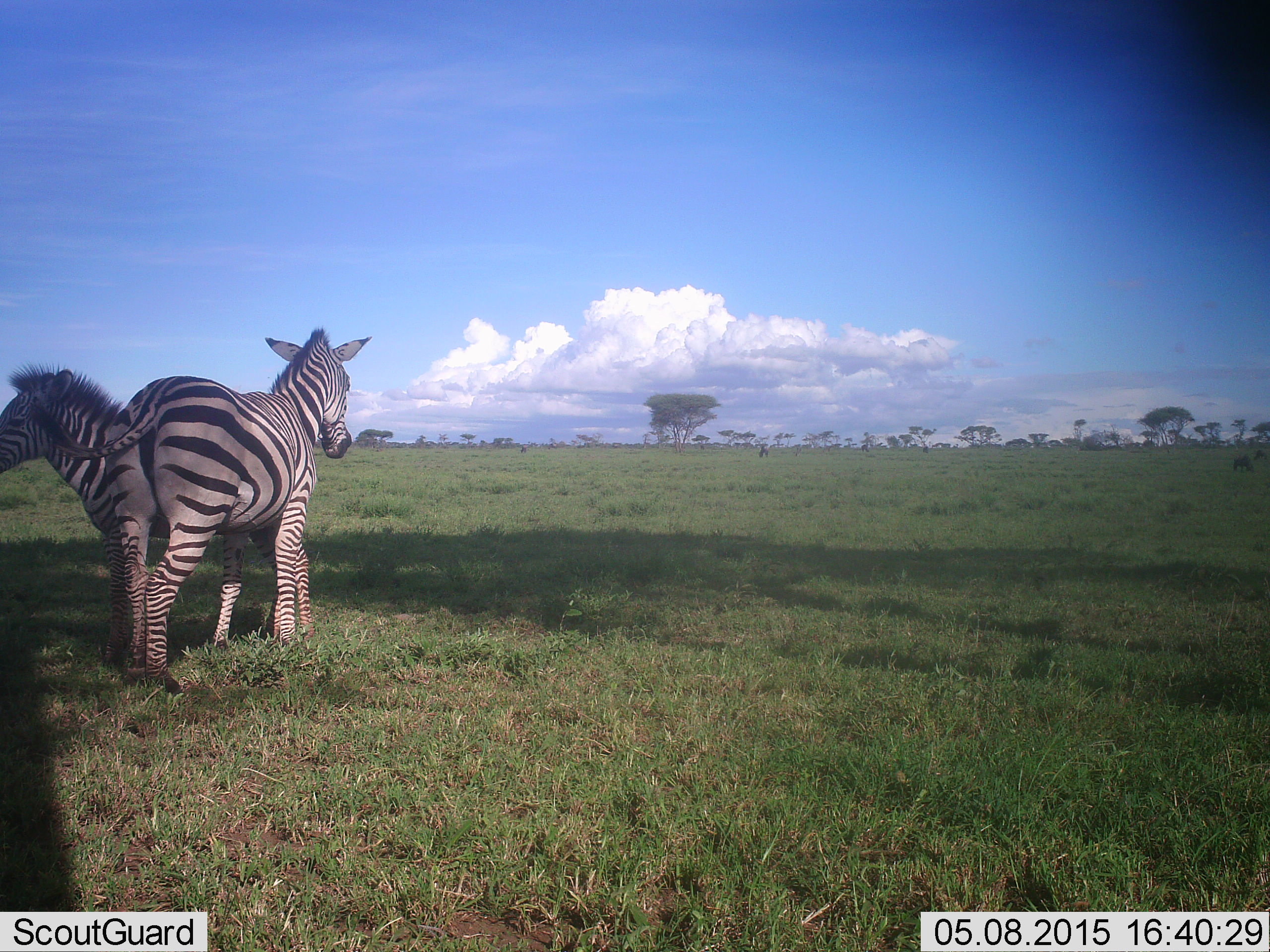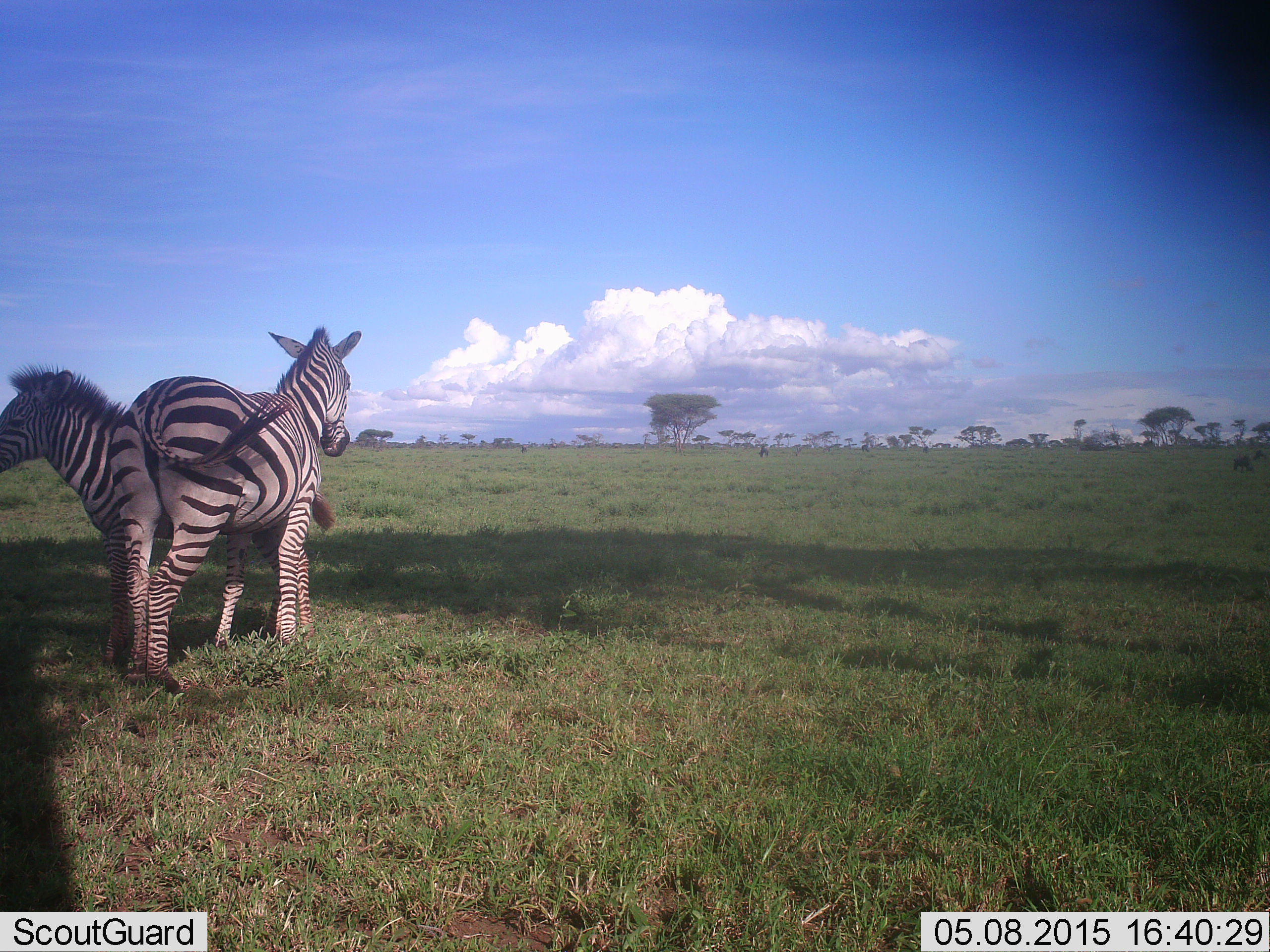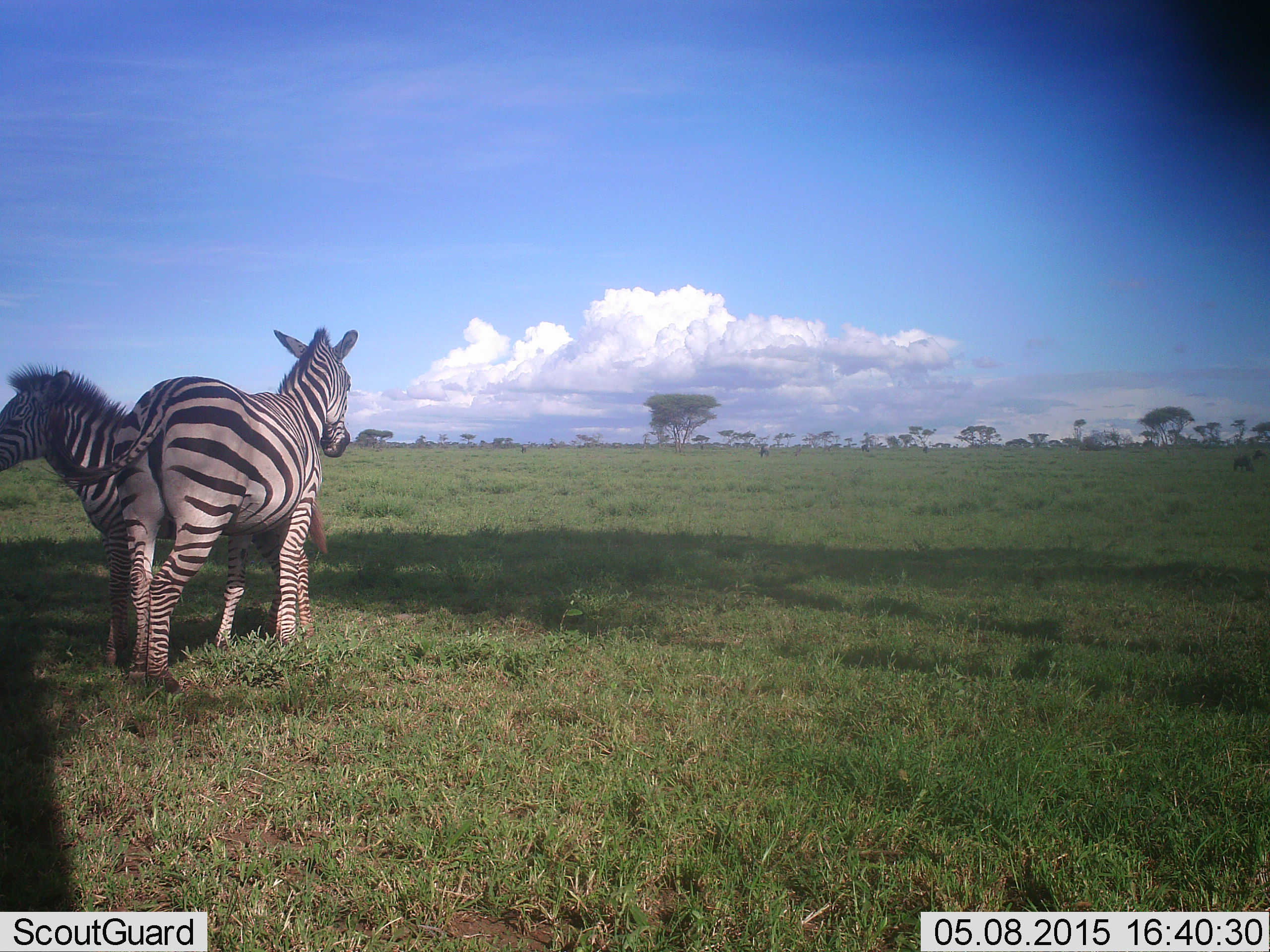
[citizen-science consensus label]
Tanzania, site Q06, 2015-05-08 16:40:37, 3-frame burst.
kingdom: Animalia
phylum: Chordata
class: Mammalia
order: Perissodactyla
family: Equidae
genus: Equus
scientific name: Equus quagga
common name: plains zebra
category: zebra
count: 2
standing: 90%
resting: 10%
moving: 10%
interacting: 20%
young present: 0%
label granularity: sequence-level